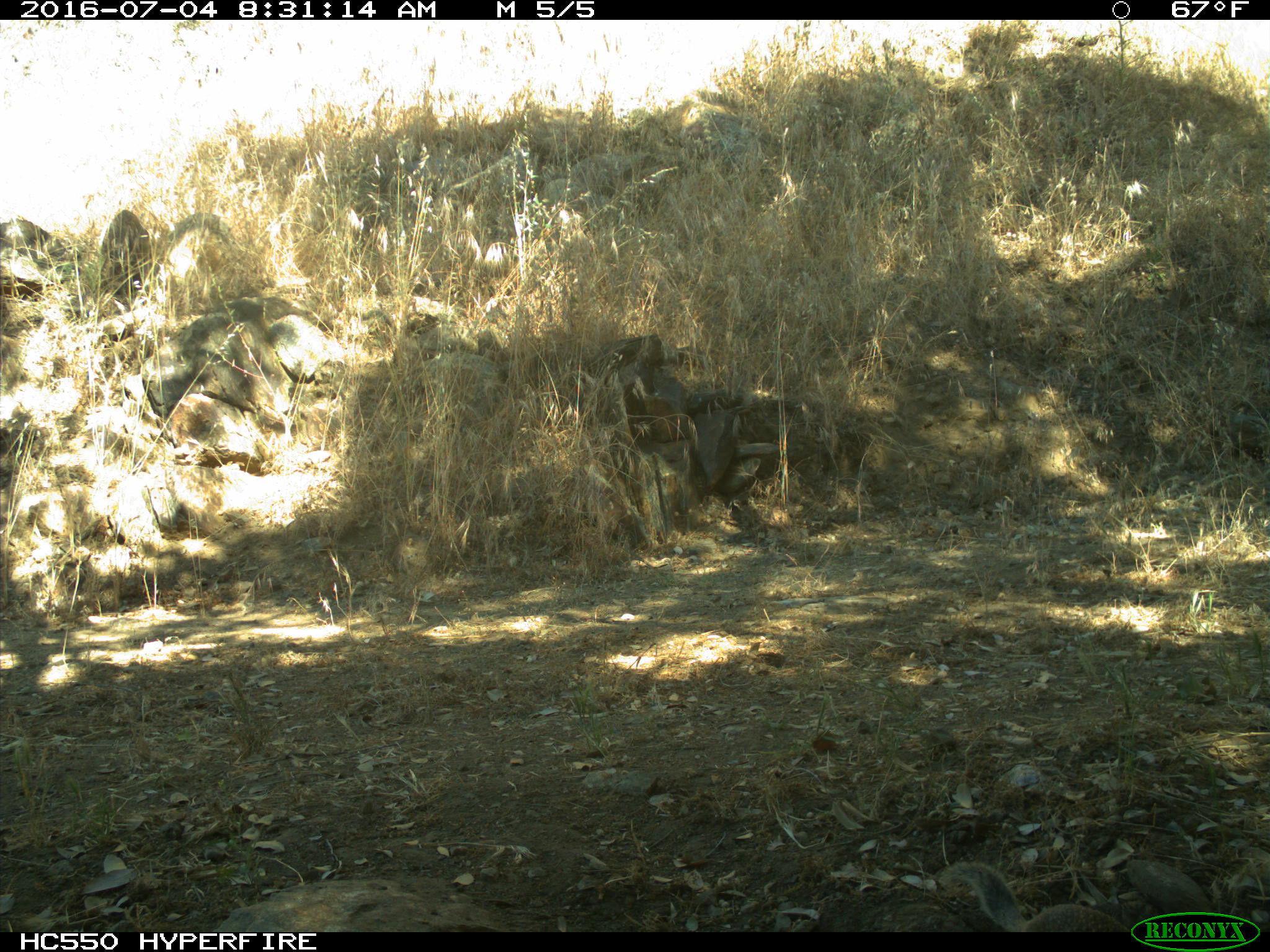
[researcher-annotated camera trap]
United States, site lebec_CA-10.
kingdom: Animalia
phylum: Chordata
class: Mammalia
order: Rodentia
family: Sciuridae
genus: Otospermophilus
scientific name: Otospermophilus beecheyi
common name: california ground squirrel